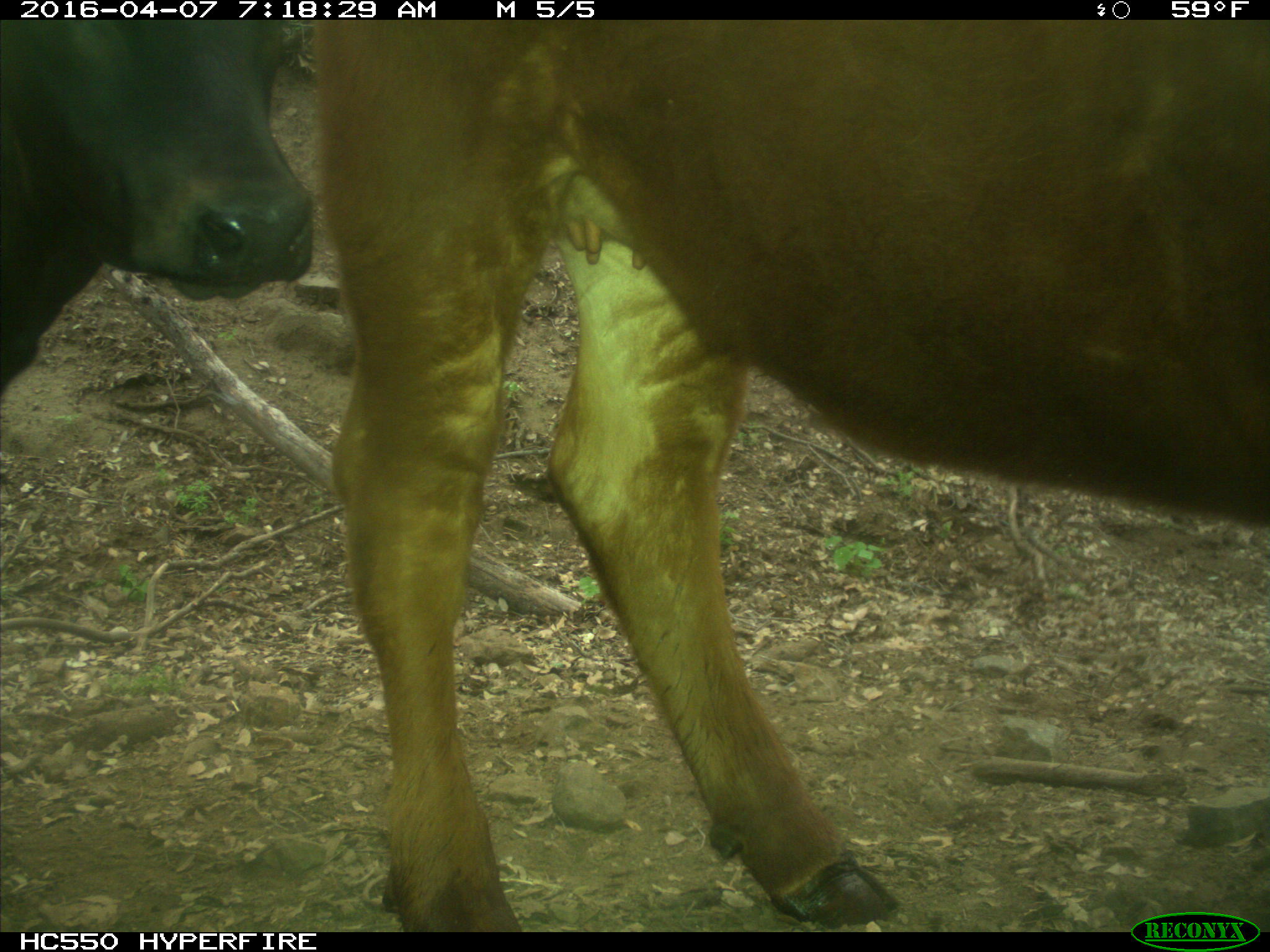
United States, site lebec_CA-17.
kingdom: Animalia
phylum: Chordata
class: Mammalia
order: Artiodactyla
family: Bovidae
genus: Bos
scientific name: Bos taurus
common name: domestic cow